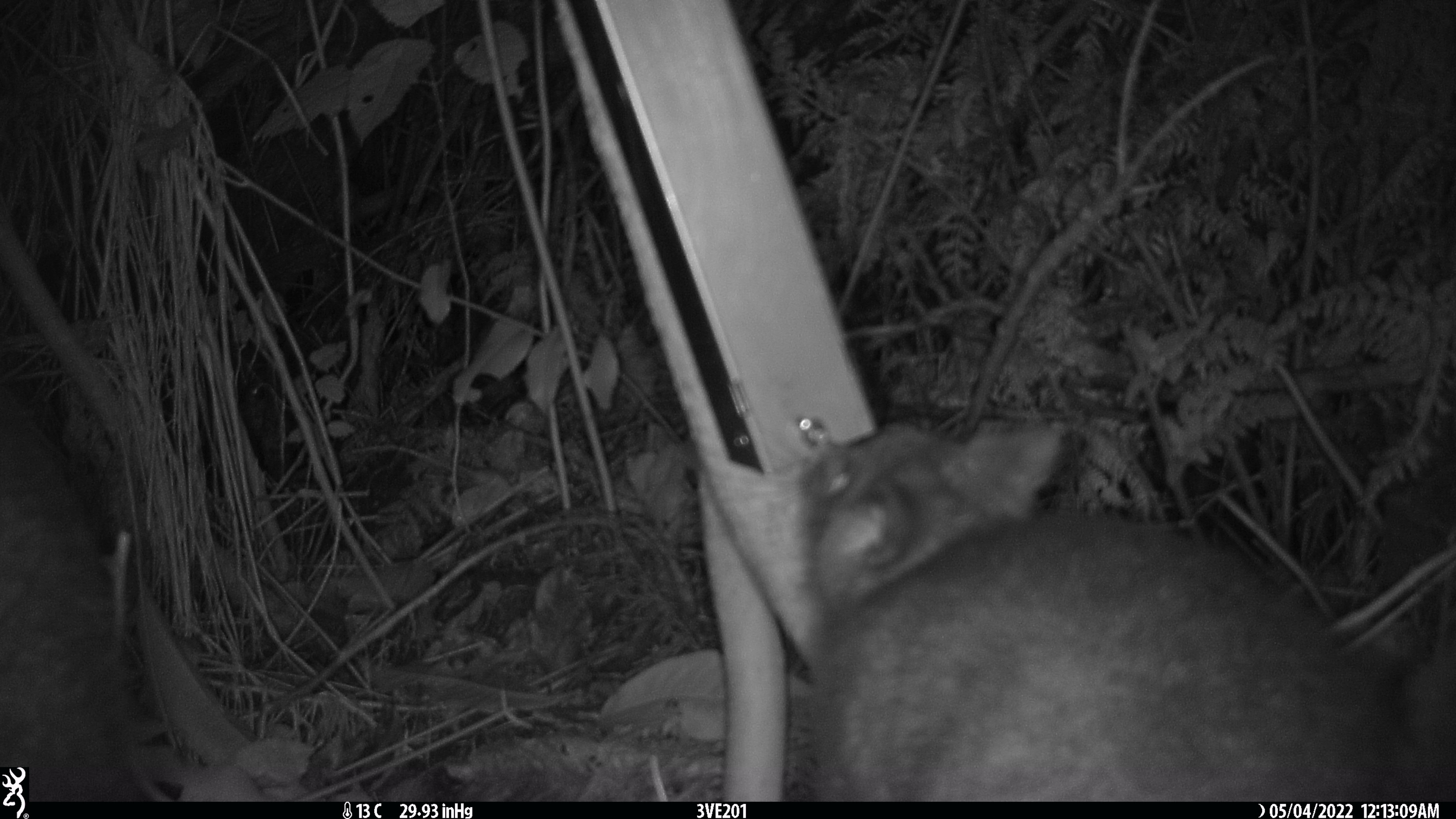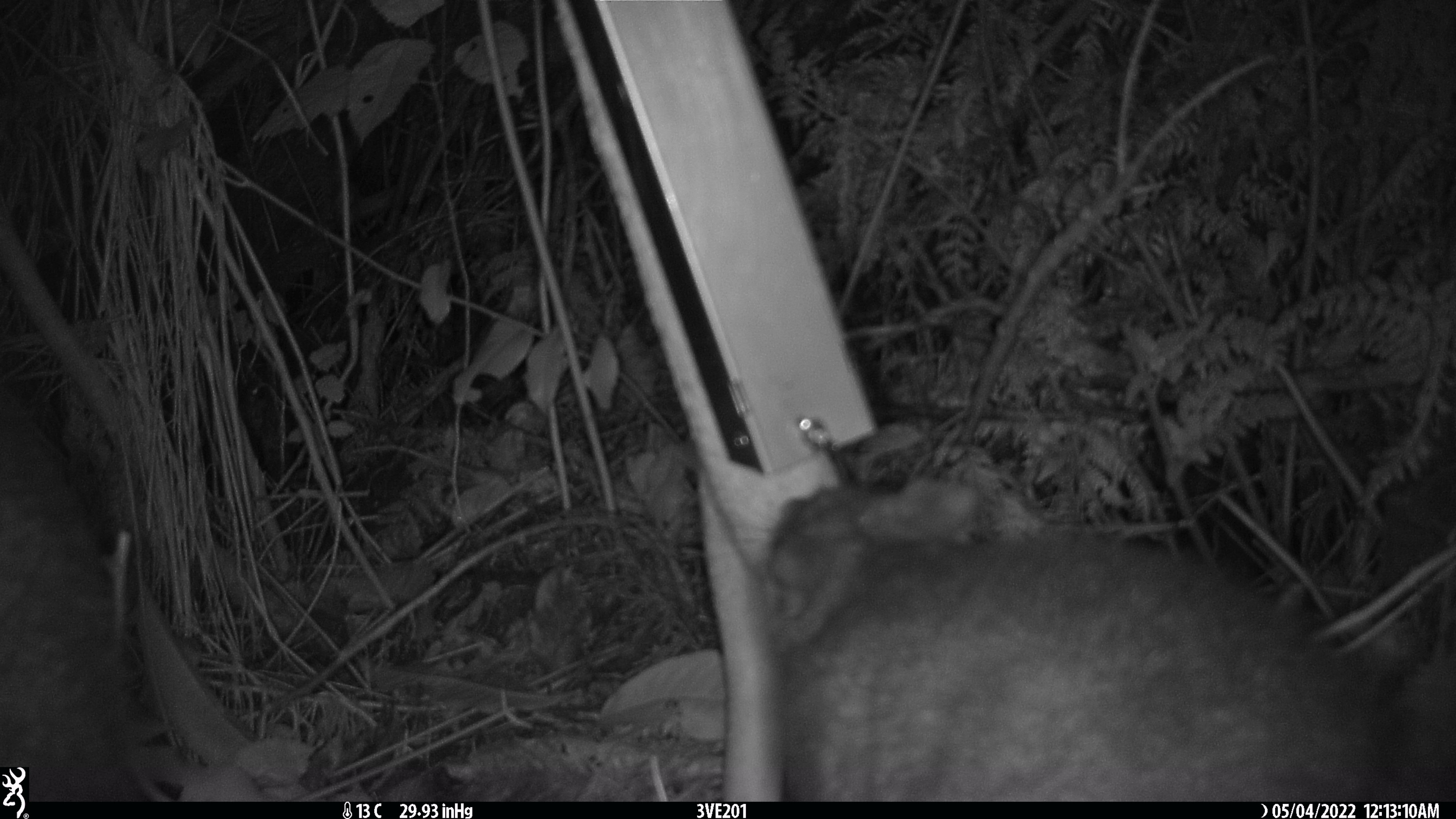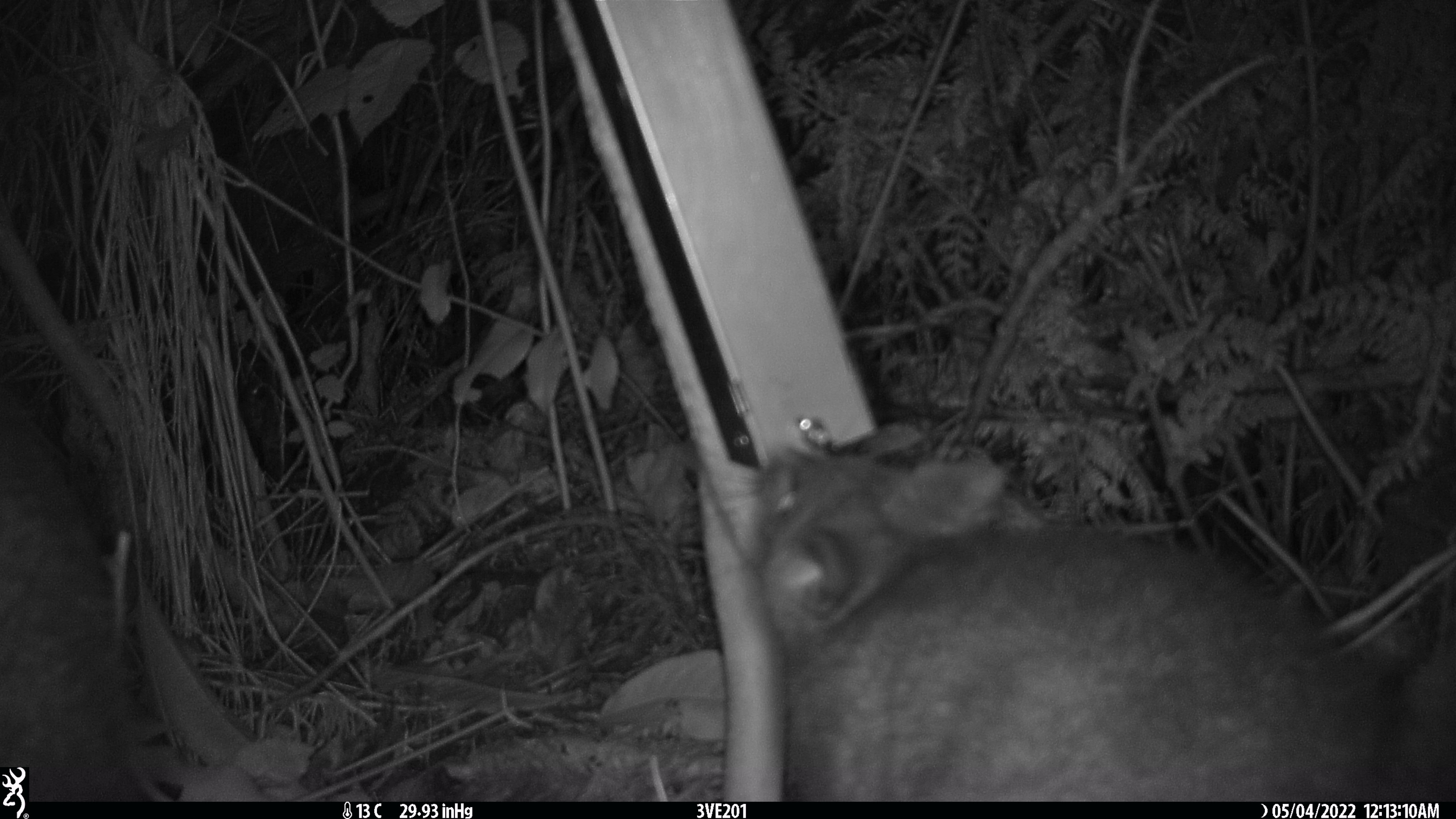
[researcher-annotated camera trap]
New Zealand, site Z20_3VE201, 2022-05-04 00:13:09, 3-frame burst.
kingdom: Animalia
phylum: Chordata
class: Mammalia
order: Diprotodontia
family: Phalangeridae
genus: Trichosurus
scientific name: Trichosurus vulpecula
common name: common brushtail possum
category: possum